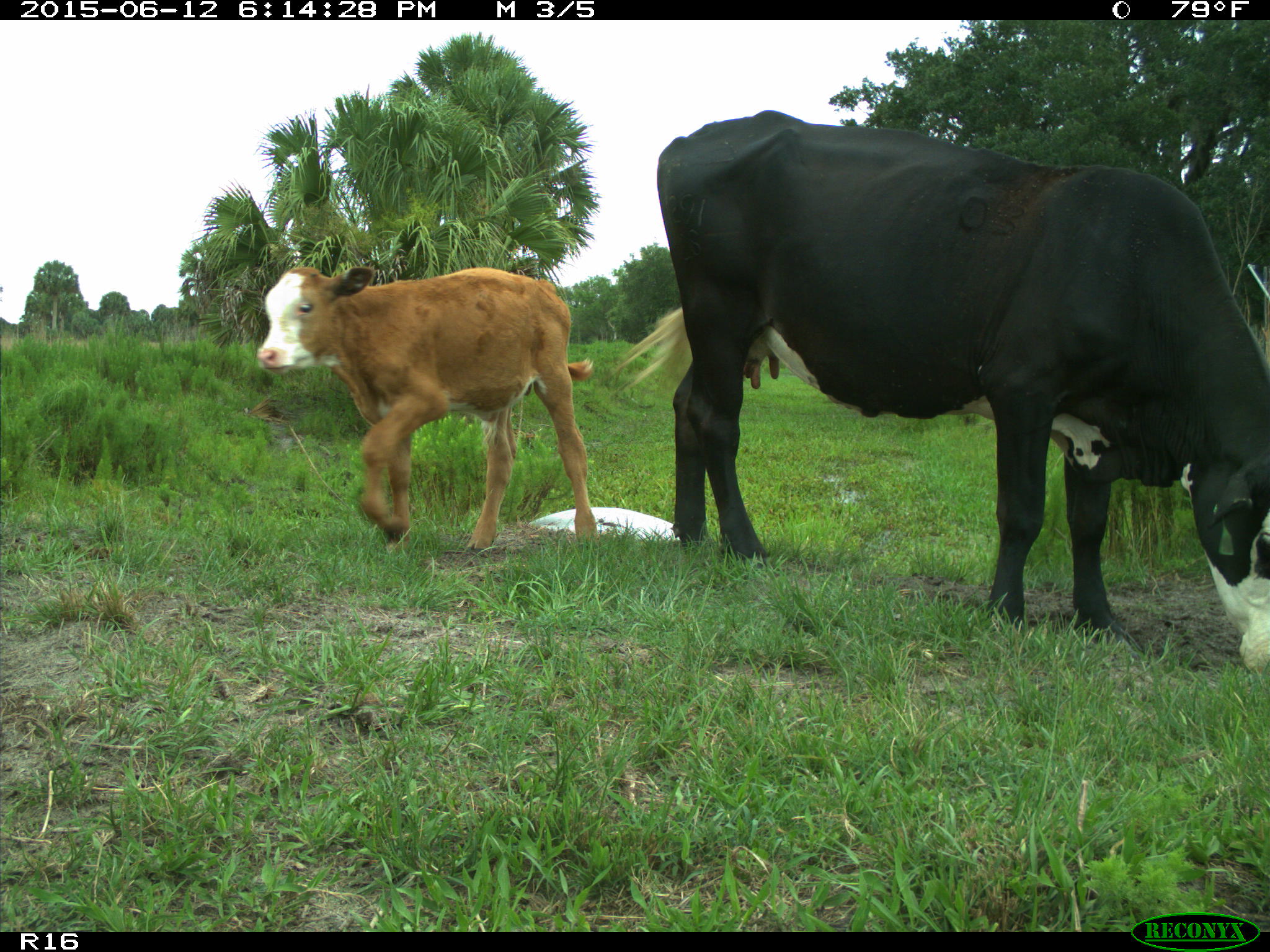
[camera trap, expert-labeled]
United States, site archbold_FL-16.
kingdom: Animalia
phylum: Chordata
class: Mammalia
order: Artiodactyla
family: Bovidae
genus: Bos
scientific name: Bos taurus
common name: domestic cow